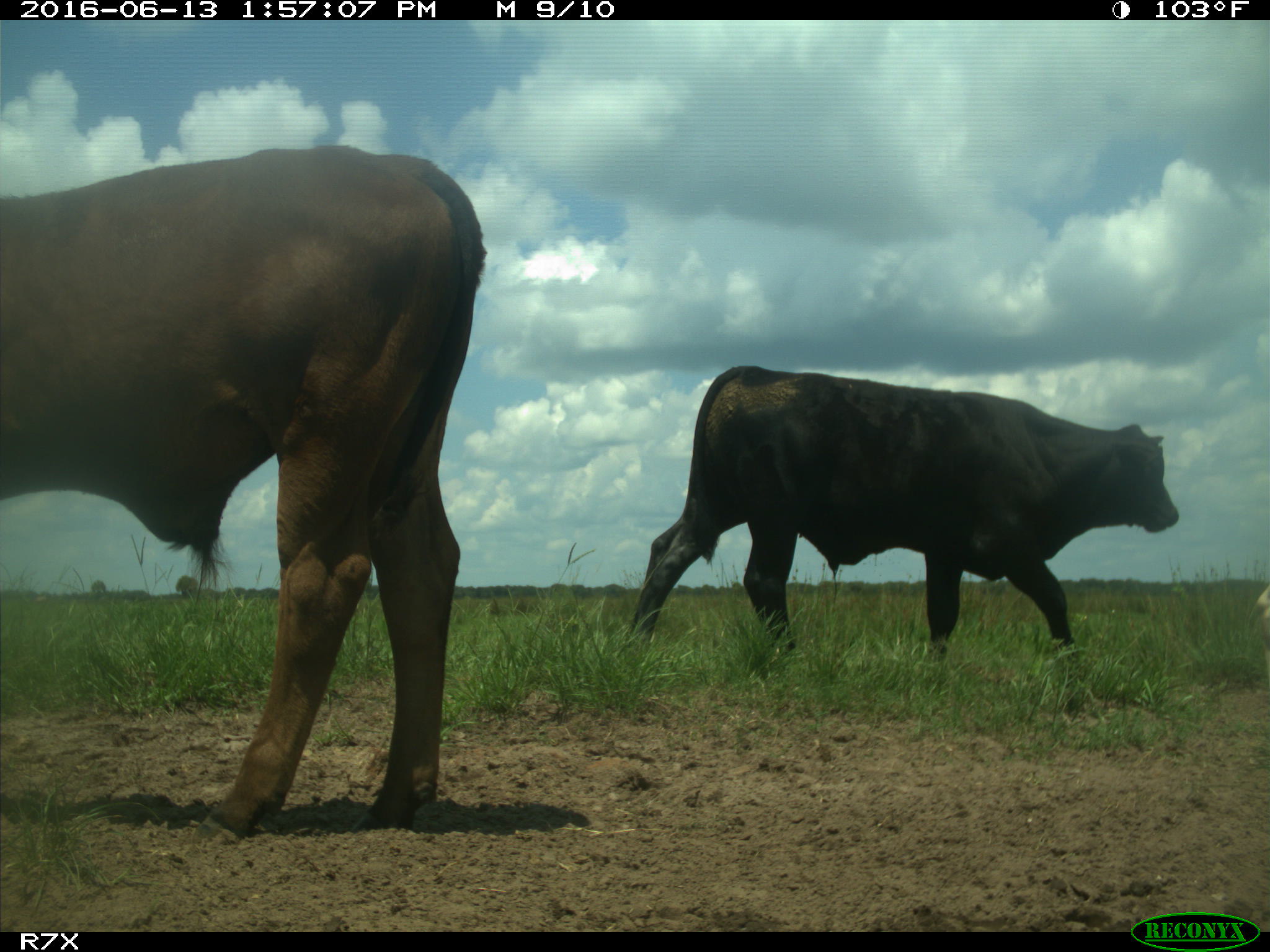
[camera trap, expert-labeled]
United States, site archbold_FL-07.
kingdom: Animalia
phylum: Chordata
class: Mammalia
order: Artiodactyla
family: Bovidae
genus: Bos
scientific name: Bos taurus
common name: domestic cow